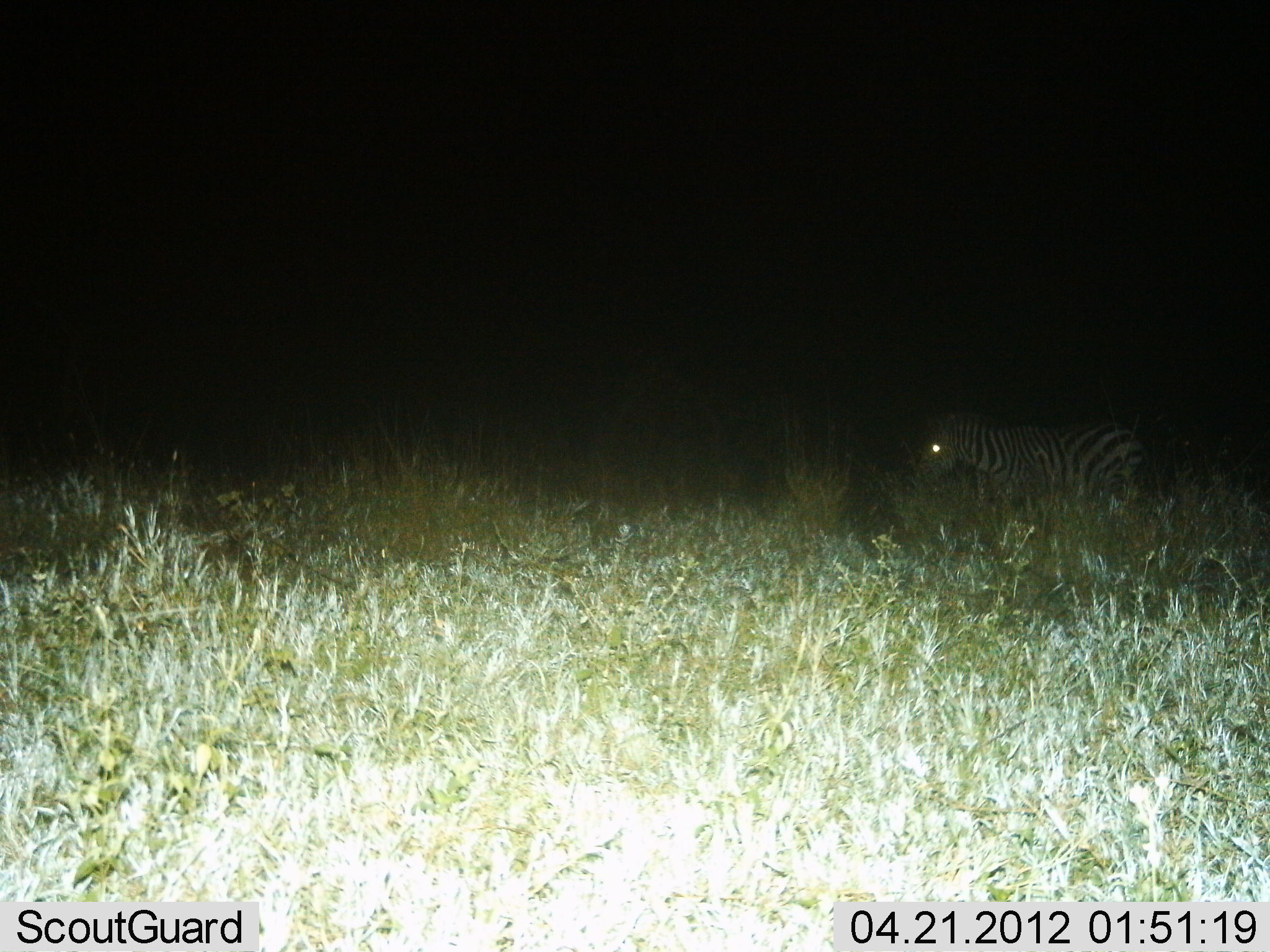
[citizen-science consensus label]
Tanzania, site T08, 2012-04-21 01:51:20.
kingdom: Animalia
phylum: Chordata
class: Mammalia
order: Perissodactyla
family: Equidae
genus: Equus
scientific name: Equus quagga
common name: plains zebra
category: zebra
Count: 1.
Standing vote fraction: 70%.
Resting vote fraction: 4%.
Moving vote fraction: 26%.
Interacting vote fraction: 0%.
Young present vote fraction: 0%.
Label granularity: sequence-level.